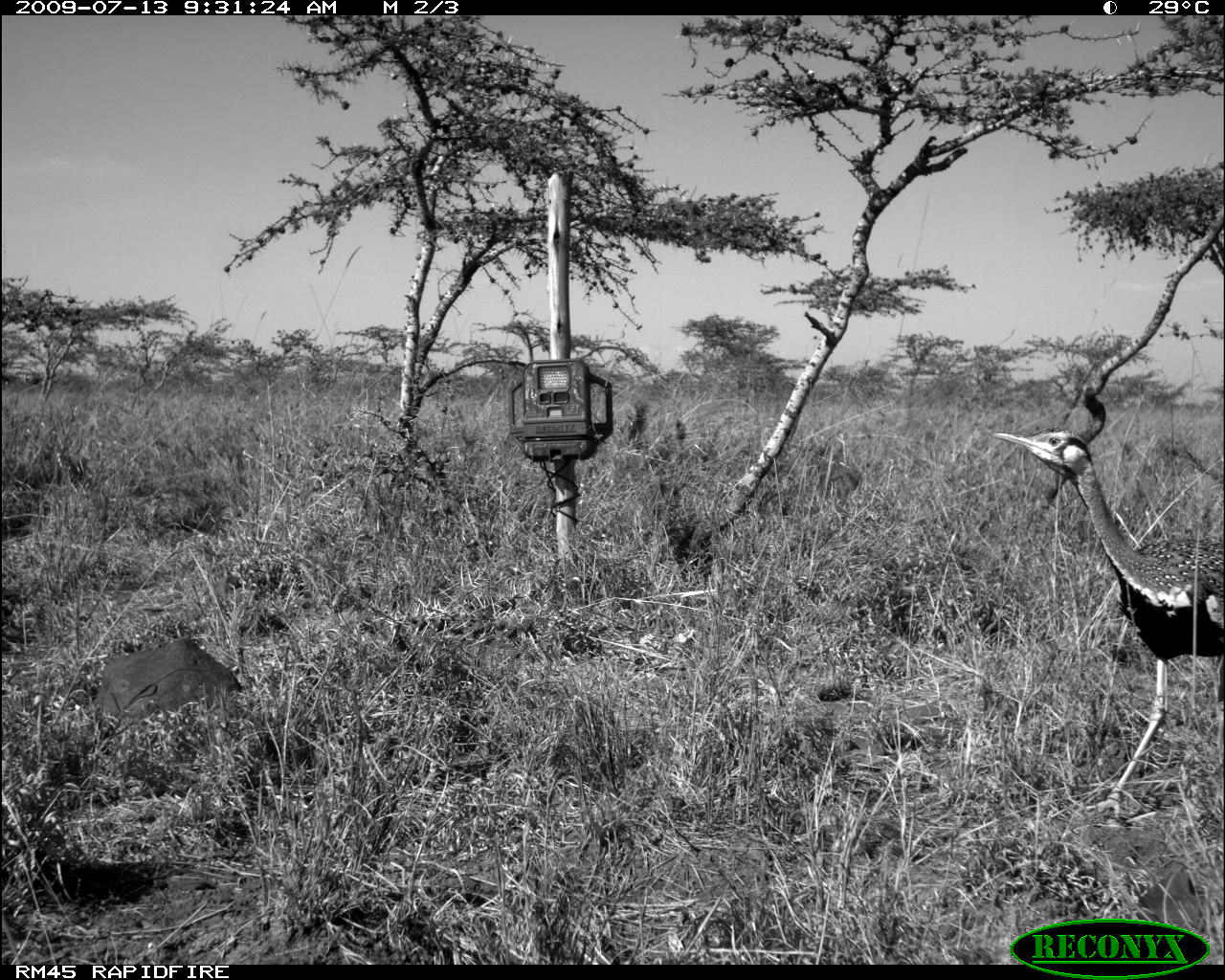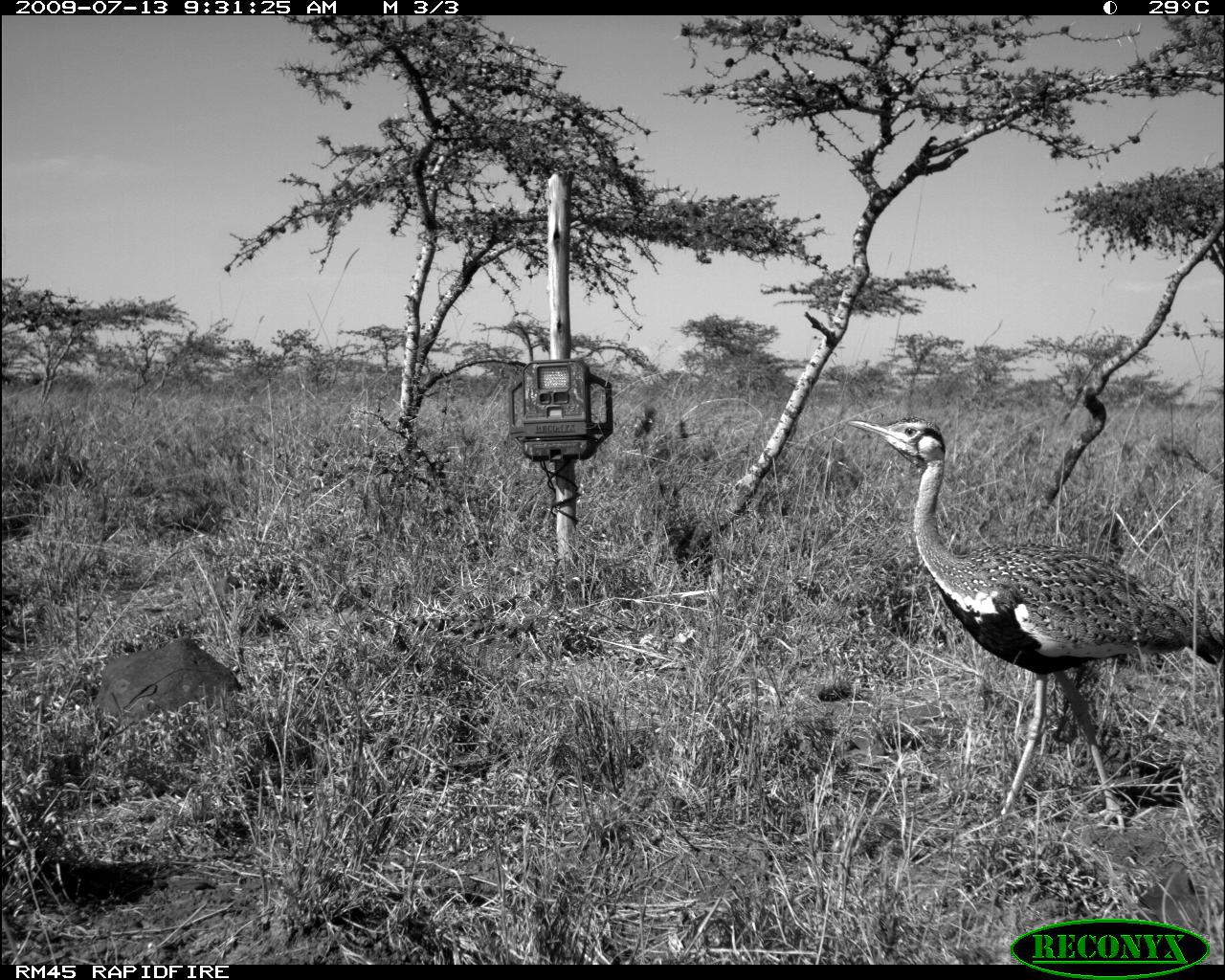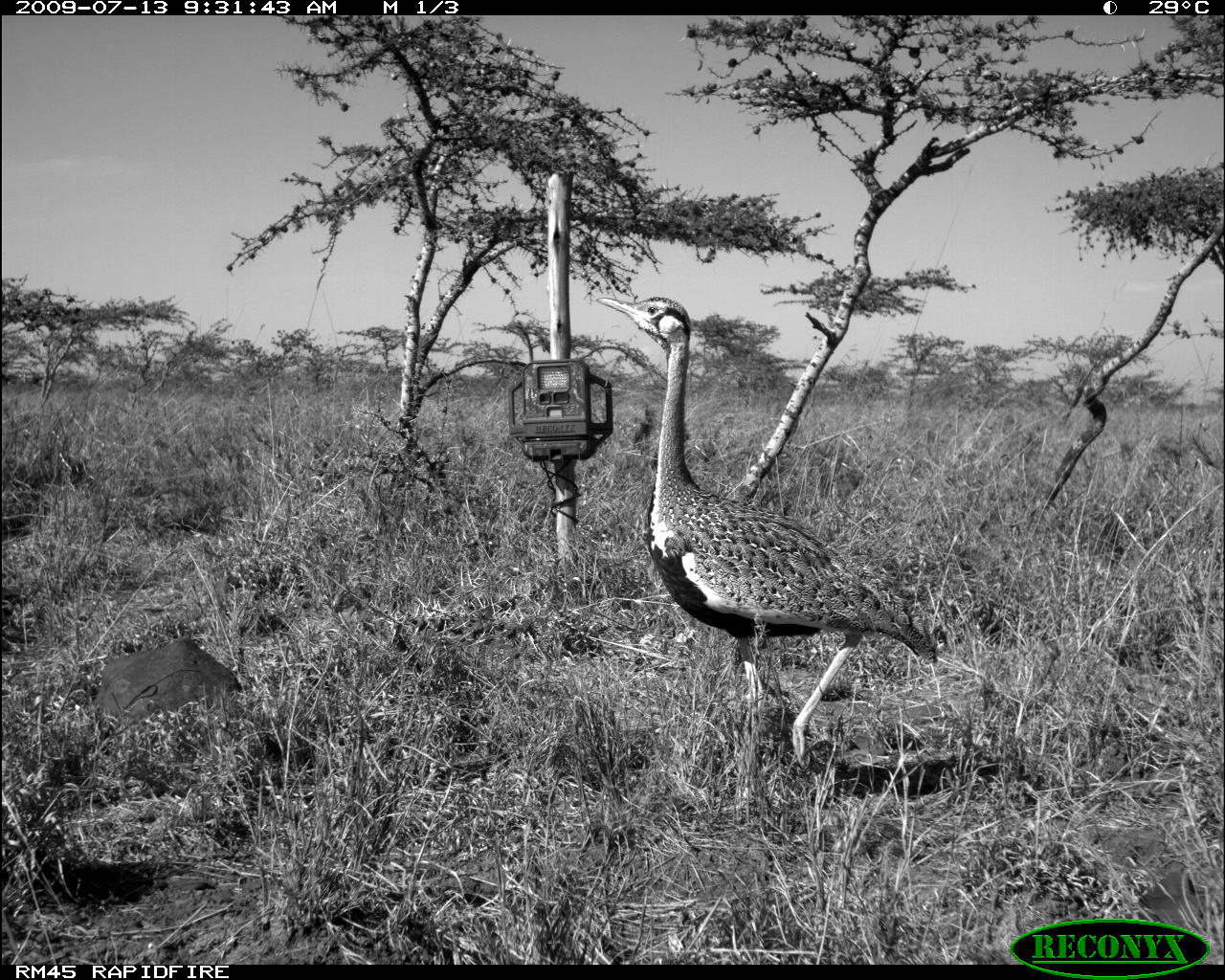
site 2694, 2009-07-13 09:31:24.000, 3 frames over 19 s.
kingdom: Animalia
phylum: Chordata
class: Aves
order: Otidiformes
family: Otididae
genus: Lissotis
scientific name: Lissotis melanogaster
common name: black-bellied bustard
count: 1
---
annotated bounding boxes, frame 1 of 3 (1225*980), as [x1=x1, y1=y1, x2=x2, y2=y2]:
lissotis melanogaster: [x1=991, y1=427, x2=1225, y2=822]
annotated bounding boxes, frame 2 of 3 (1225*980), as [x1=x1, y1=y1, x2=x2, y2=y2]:
lissotis melanogaster: [x1=847, y1=416, x2=1225, y2=833]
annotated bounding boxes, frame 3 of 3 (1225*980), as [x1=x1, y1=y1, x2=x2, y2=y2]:
lissotis melanogaster: [x1=595, y1=296, x2=937, y2=806]